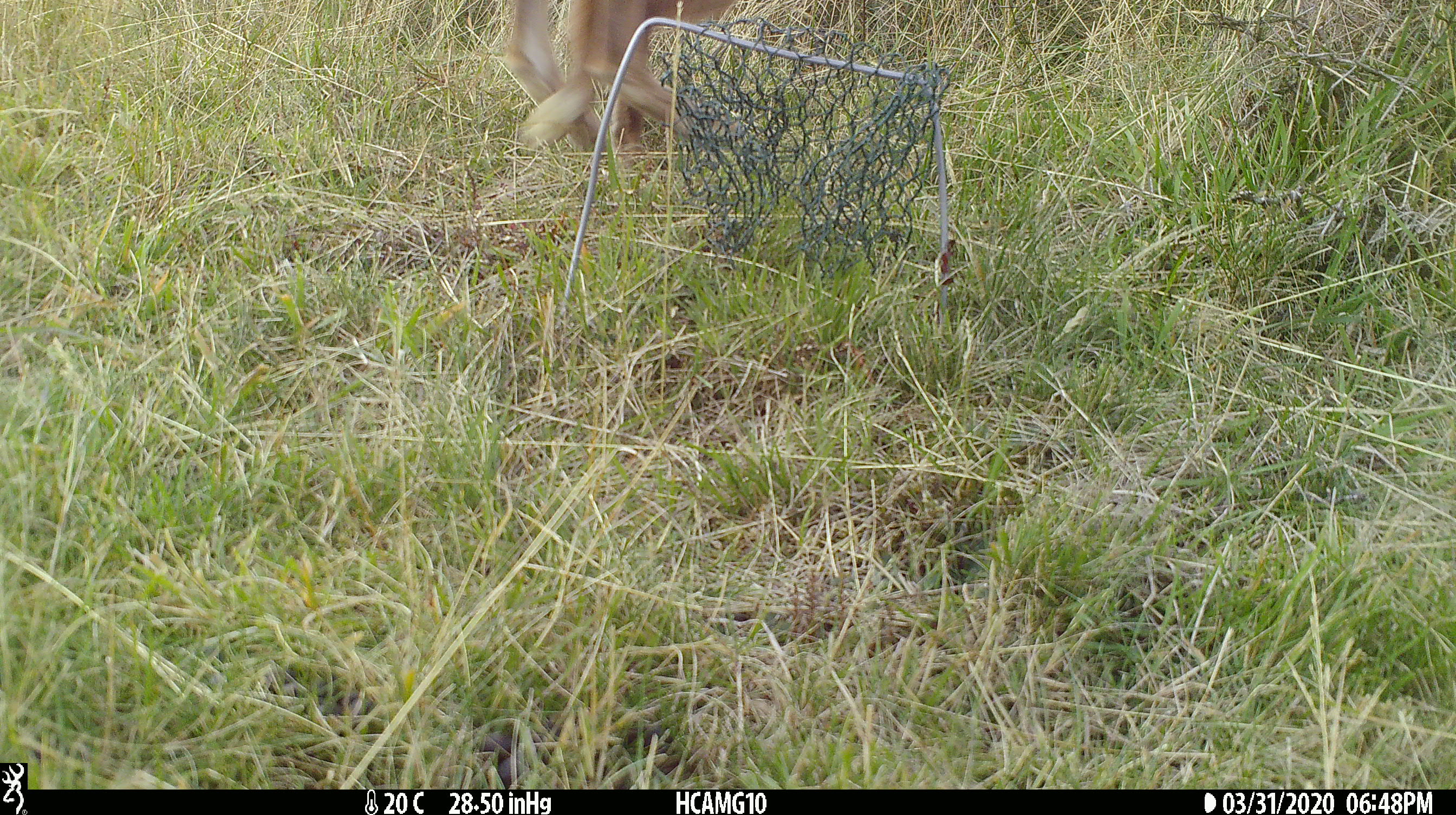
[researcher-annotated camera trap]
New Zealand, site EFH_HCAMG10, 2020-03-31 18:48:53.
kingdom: Animalia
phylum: Chordata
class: Mammalia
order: Lagomorpha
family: Leporidae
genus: Lepus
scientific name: Lepus europaeus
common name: brown hare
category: hare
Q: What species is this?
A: Hare (brown hare) (Lepus europaeus).